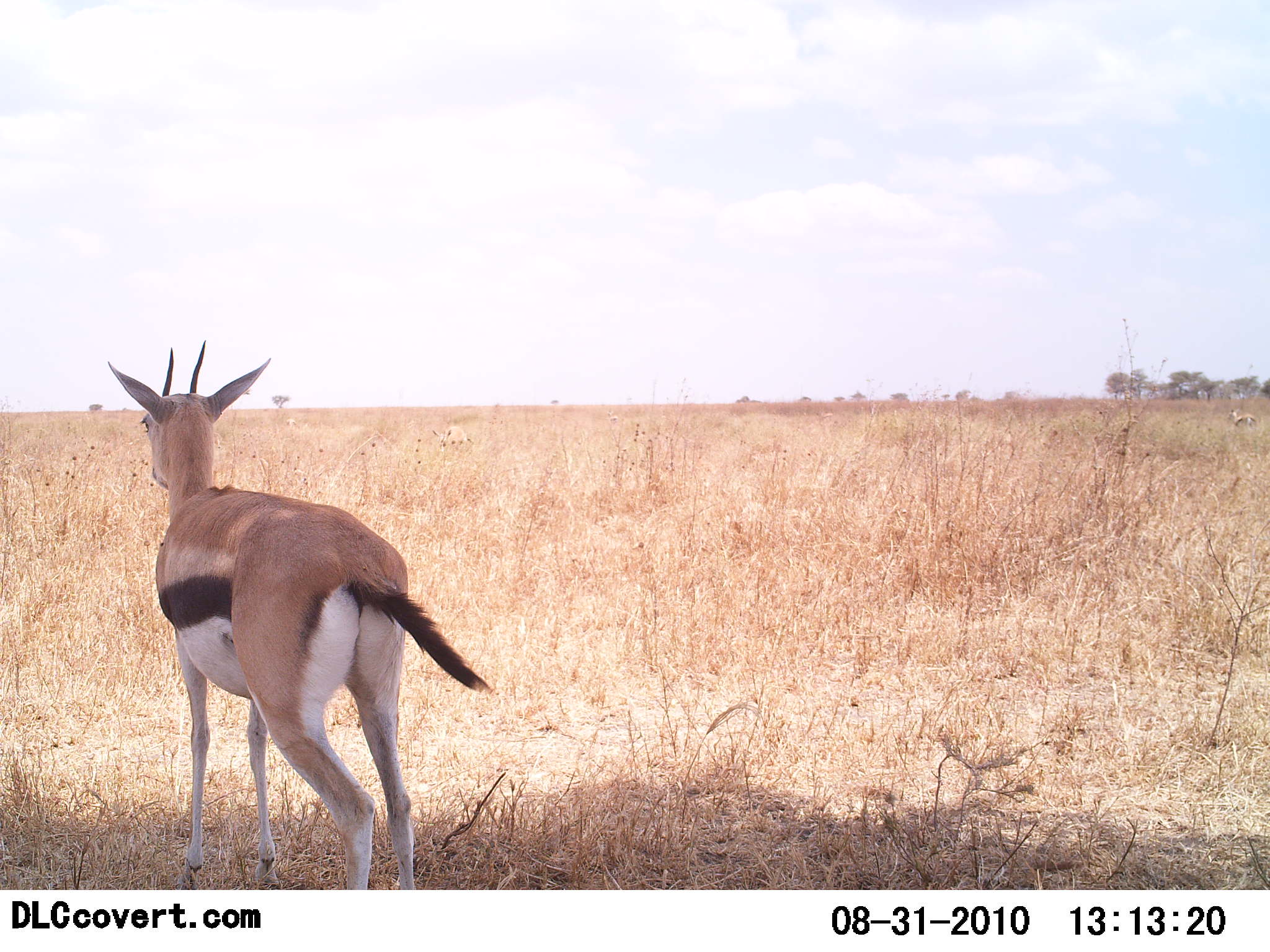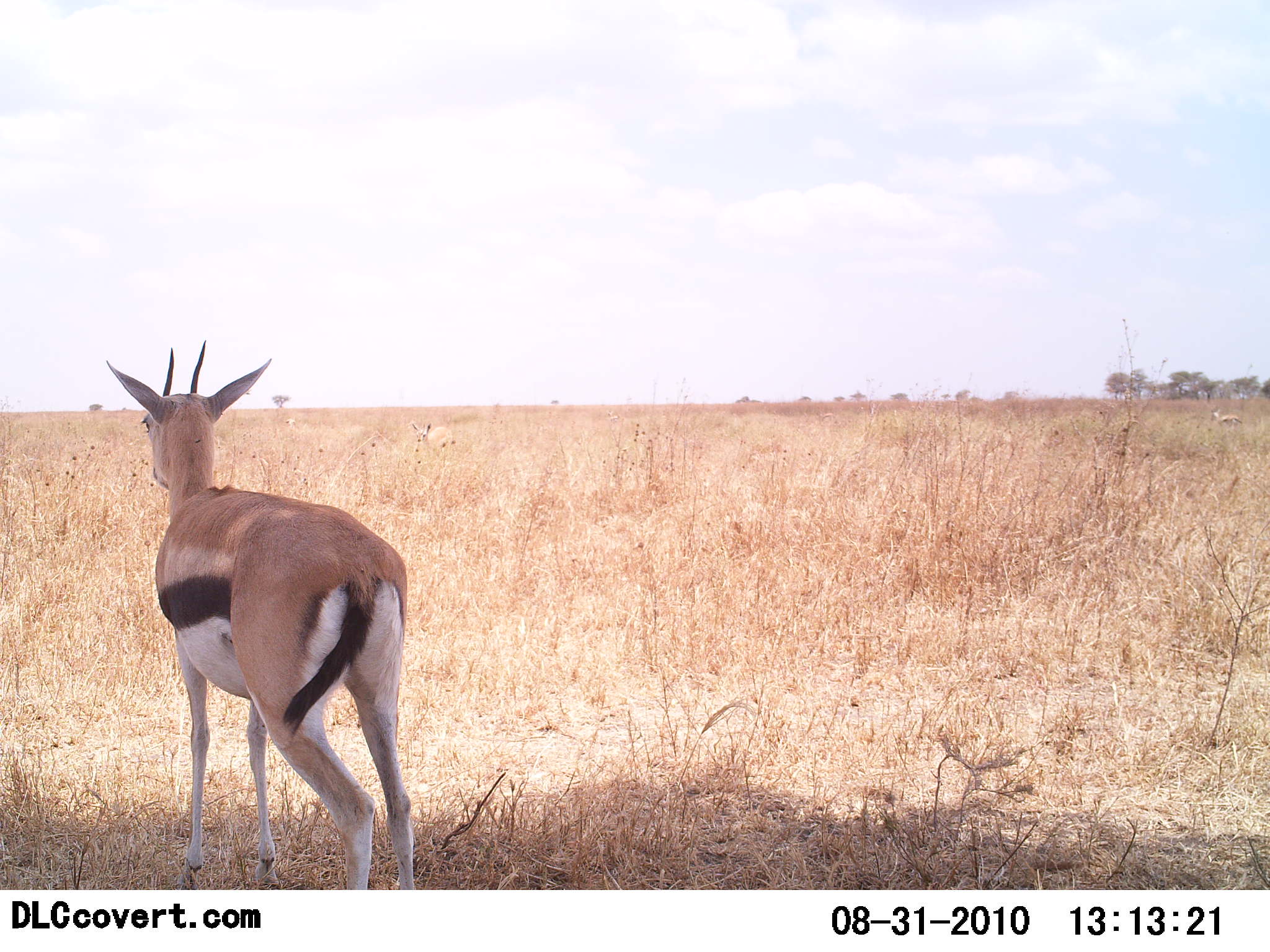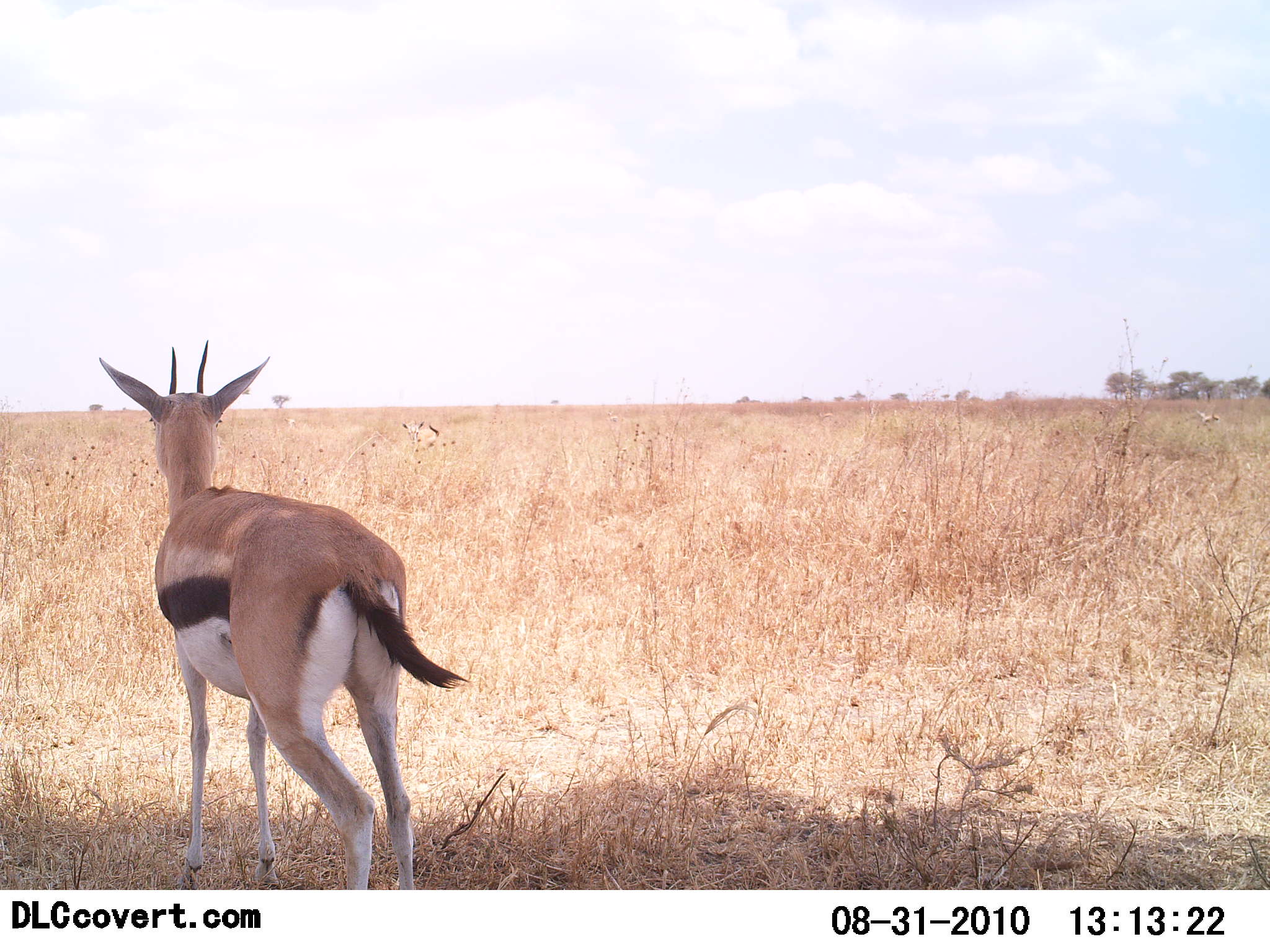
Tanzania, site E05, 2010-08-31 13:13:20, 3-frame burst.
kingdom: Animalia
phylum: Chordata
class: Mammalia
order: Artiodactyla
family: Bovidae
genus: Eudorcas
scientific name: Eudorcas thomsonii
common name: thomson's gazelle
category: gazellethomsons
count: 1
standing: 100%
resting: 0%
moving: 31%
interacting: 0%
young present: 0%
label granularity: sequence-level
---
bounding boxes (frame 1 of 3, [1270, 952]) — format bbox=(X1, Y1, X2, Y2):
animal: bbox=(106, 338, 492, 891); bbox=(1226, 407, 1257, 431)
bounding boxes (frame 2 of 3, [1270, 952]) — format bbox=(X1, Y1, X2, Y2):
animal: bbox=(104, 338, 415, 889); bbox=(411, 421, 456, 461); bbox=(1209, 407, 1243, 432)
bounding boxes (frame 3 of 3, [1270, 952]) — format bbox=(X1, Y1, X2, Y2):
animal: bbox=(95, 336, 470, 891); bbox=(401, 420, 439, 455); bbox=(1195, 409, 1220, 430)